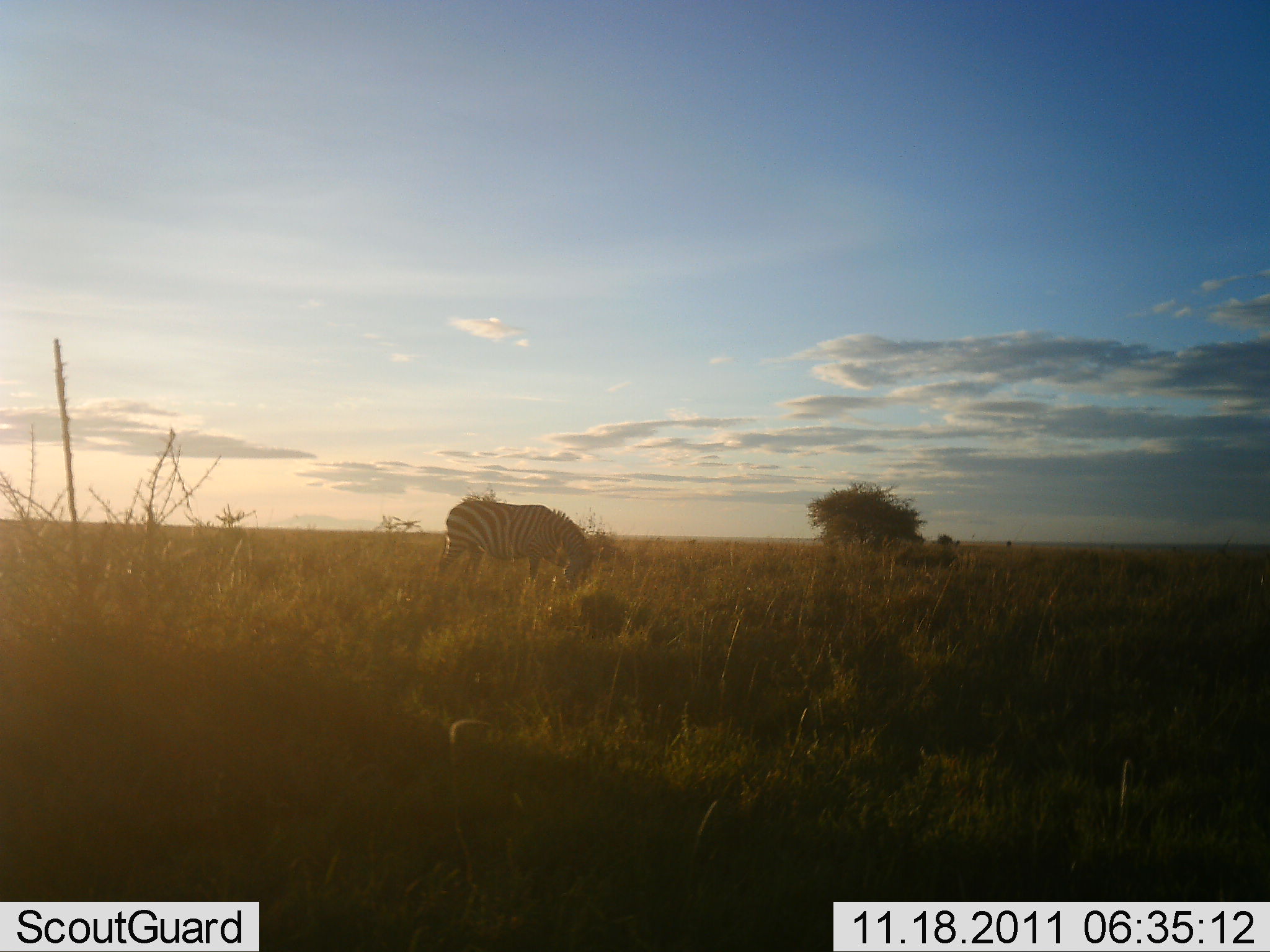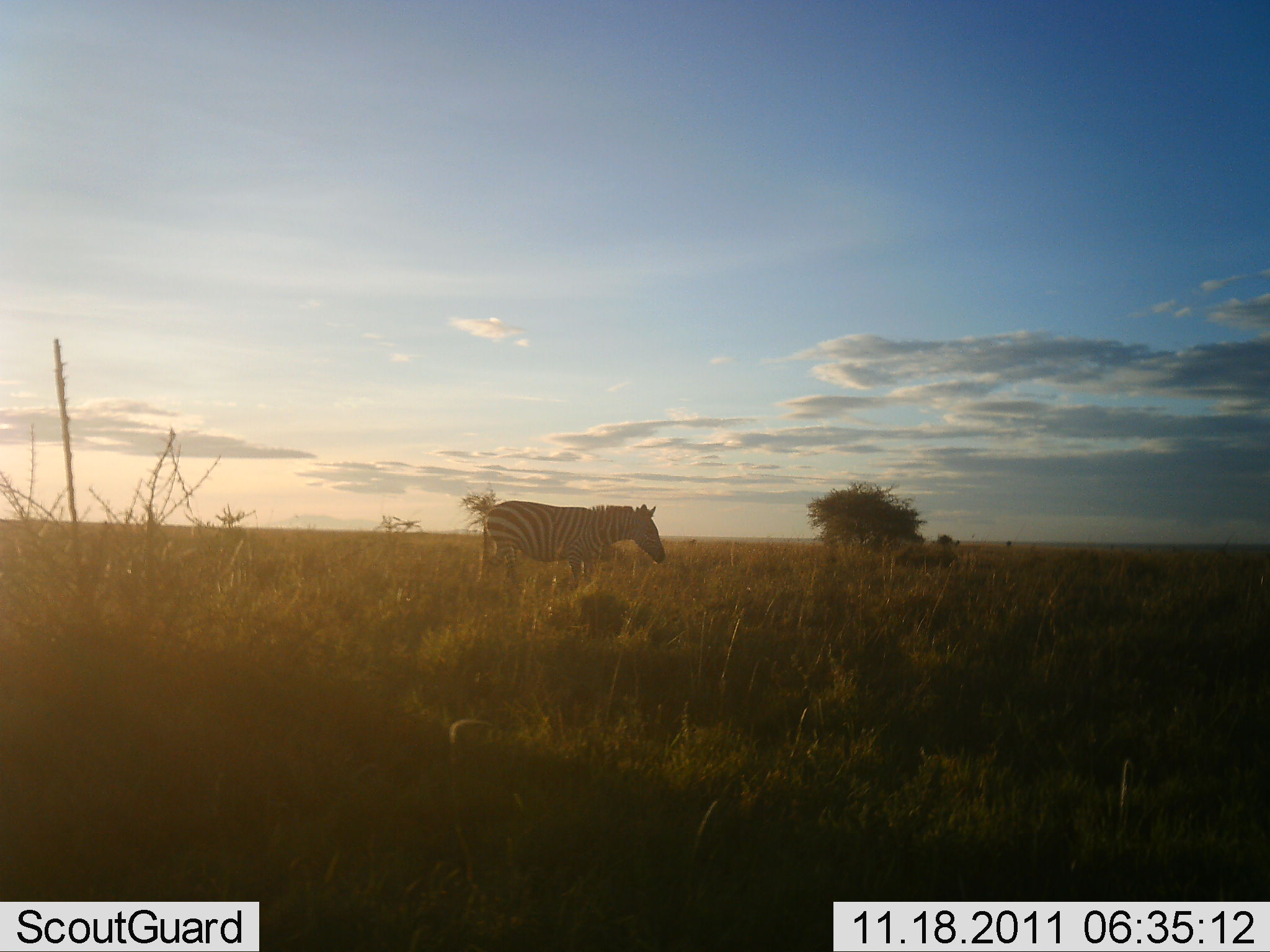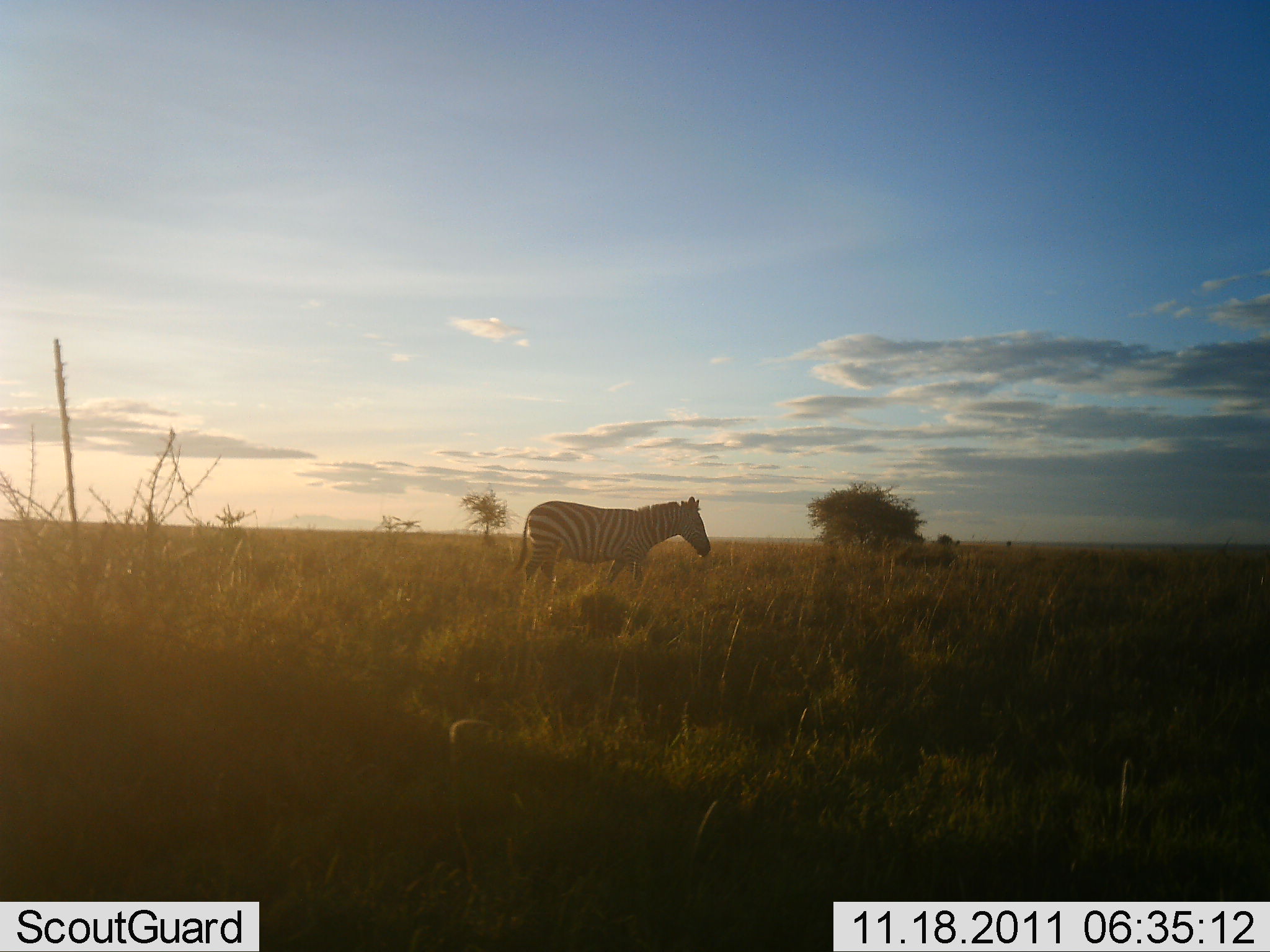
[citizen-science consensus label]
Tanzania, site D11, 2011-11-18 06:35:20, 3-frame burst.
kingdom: Animalia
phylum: Chordata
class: Mammalia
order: Perissodactyla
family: Equidae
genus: Equus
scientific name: Equus quagga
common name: plains zebra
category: zebra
Zebra (plains zebra) (Equus quagga), count 1. Behavior (volunteer vote fractions): standing 25%, resting 0%, moving 62%, interacting 0%. Young present (vote fraction): 0%. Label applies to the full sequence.